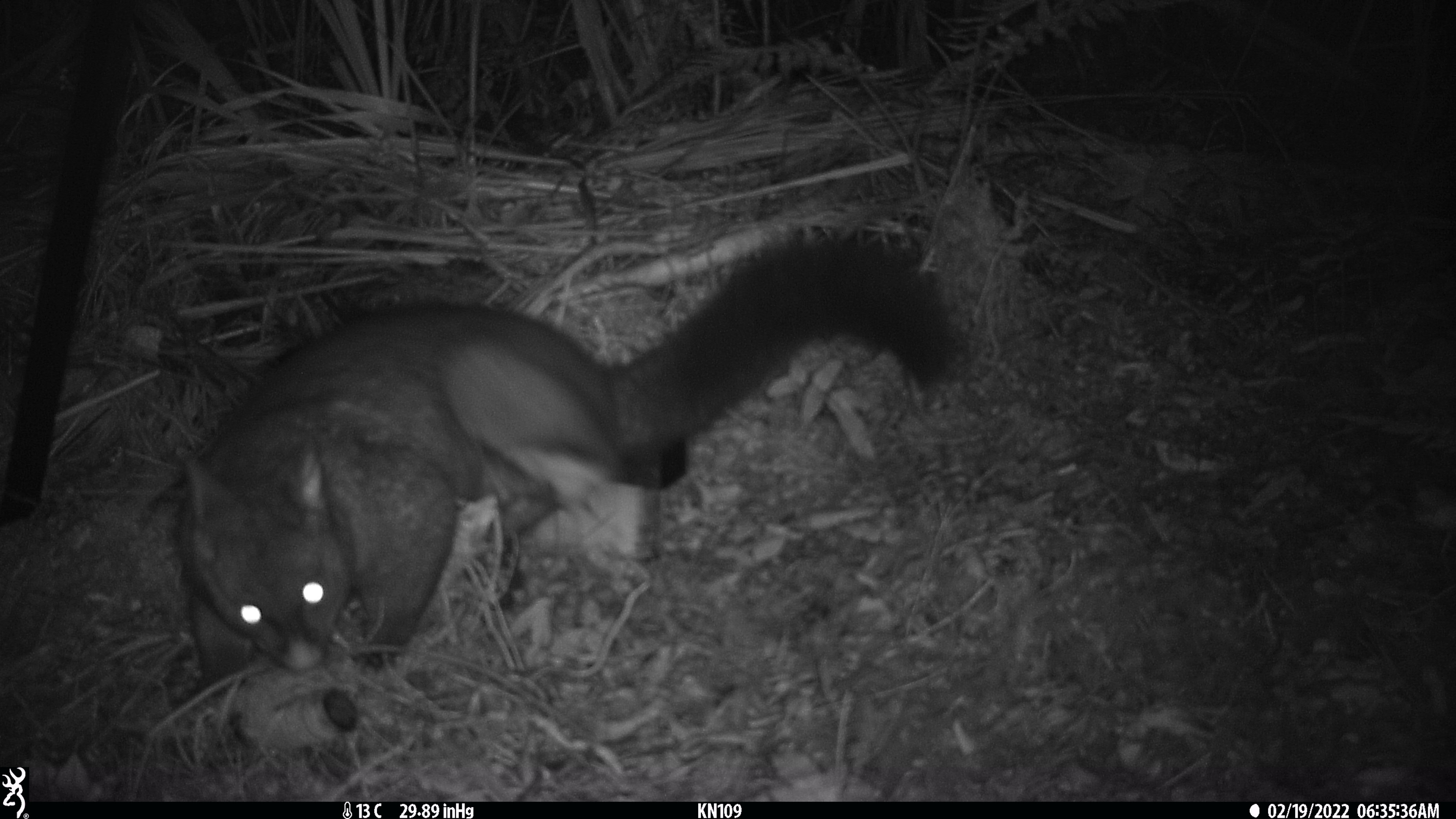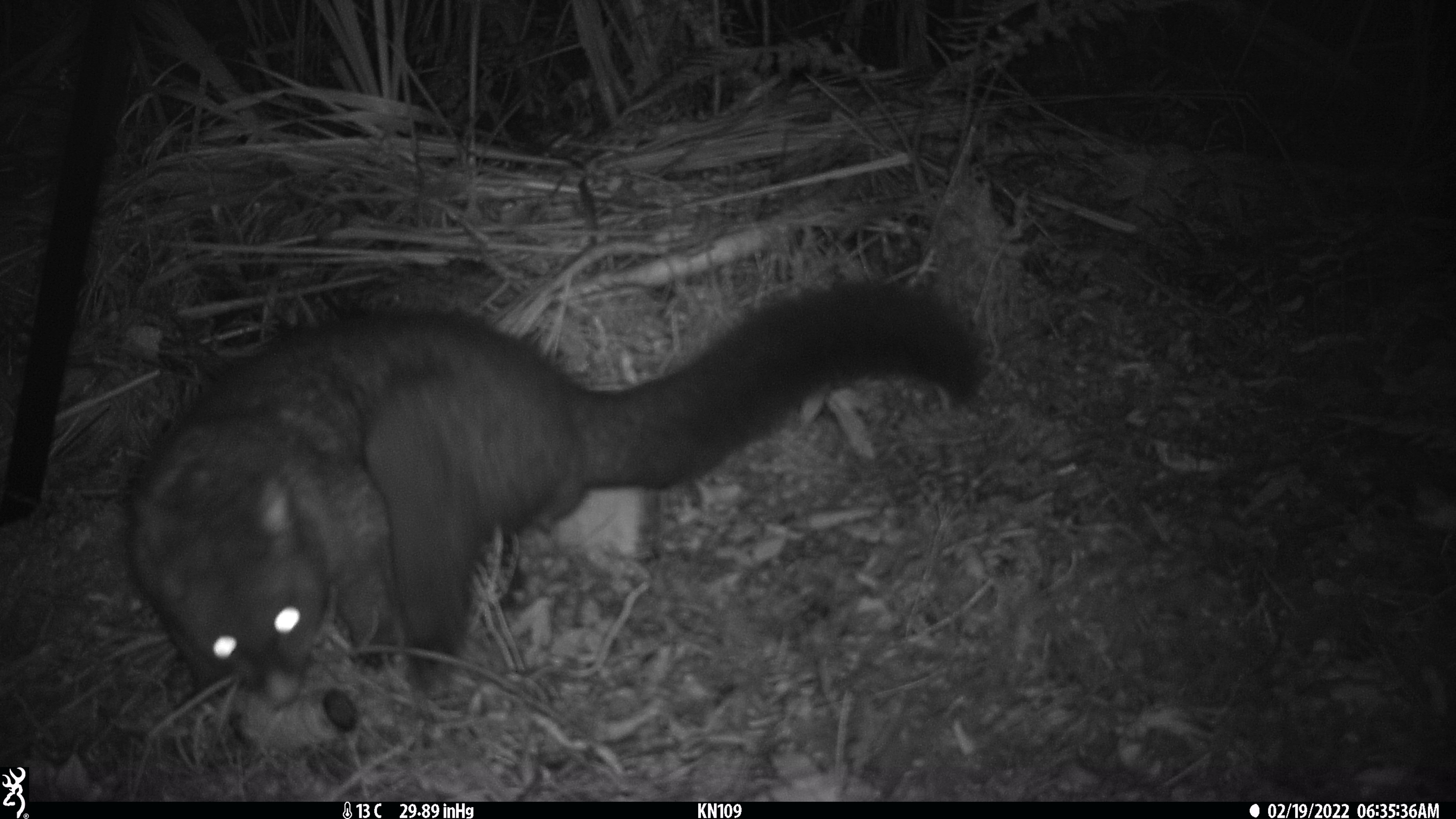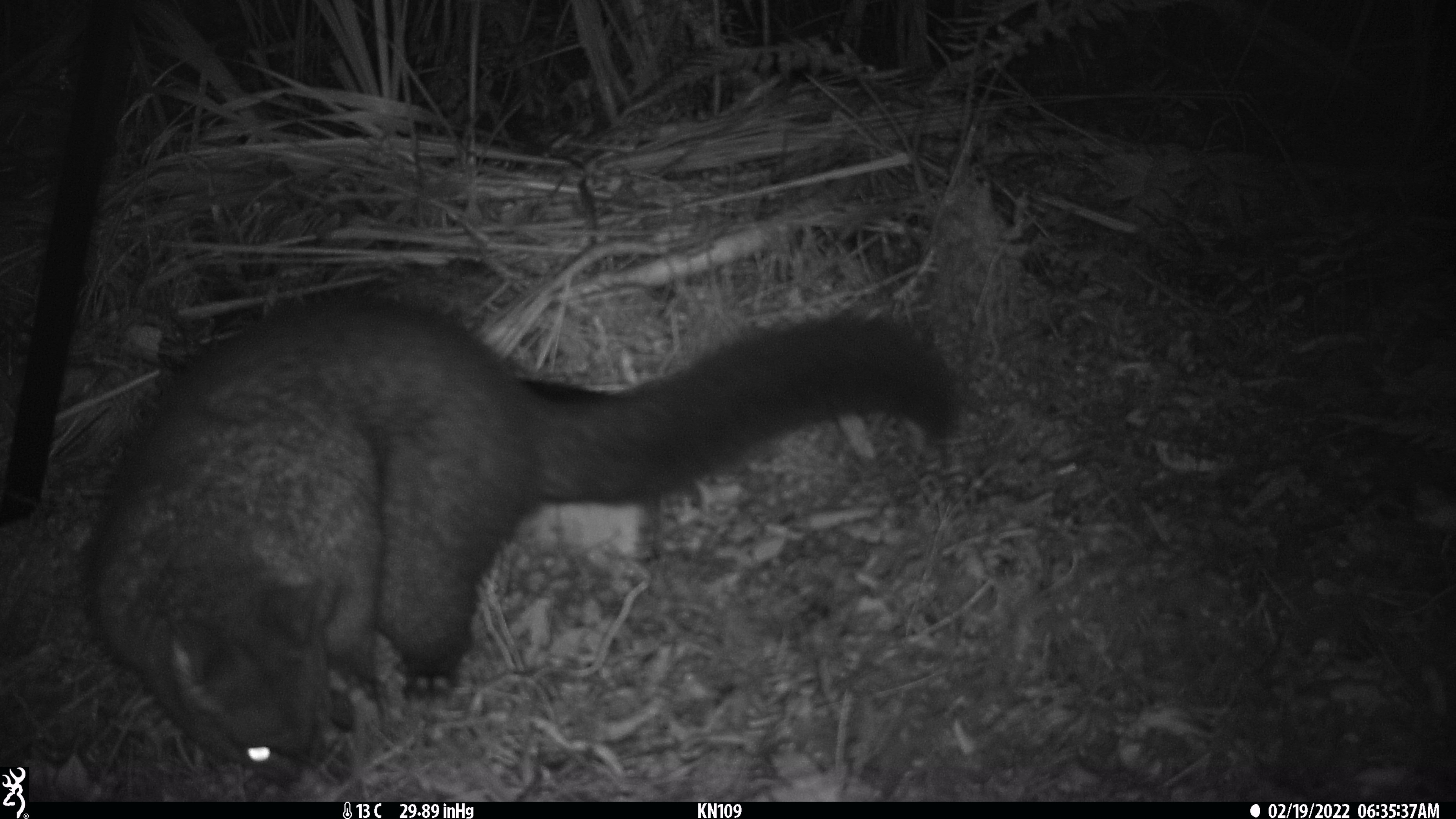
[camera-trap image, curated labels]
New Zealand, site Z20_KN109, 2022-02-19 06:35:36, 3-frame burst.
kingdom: Animalia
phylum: Chordata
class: Mammalia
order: Diprotodontia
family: Phalangeridae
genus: Trichosurus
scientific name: Trichosurus vulpecula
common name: common brushtail possum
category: possum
Possum (common brushtail possum) (Trichosurus vulpecula).